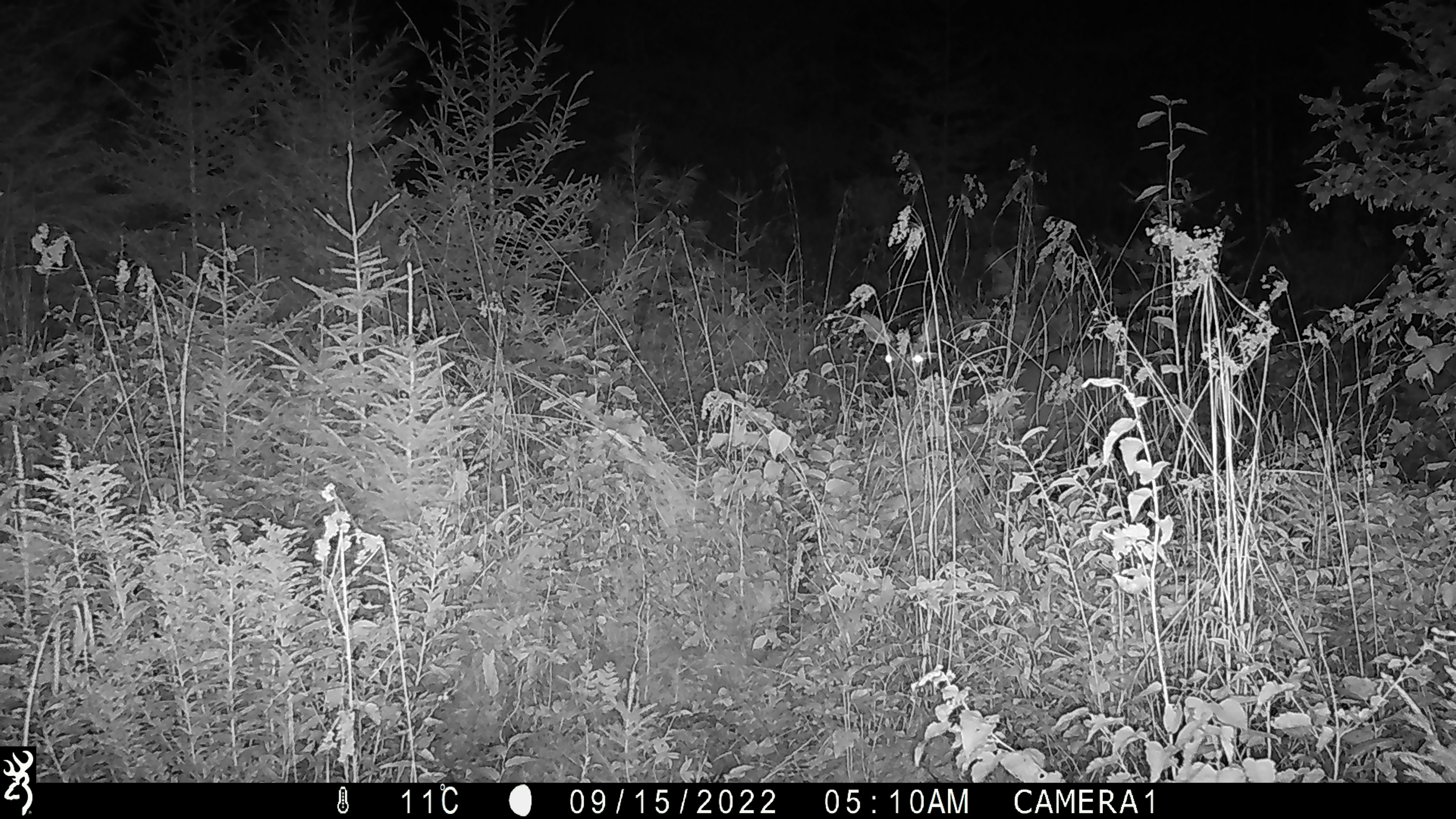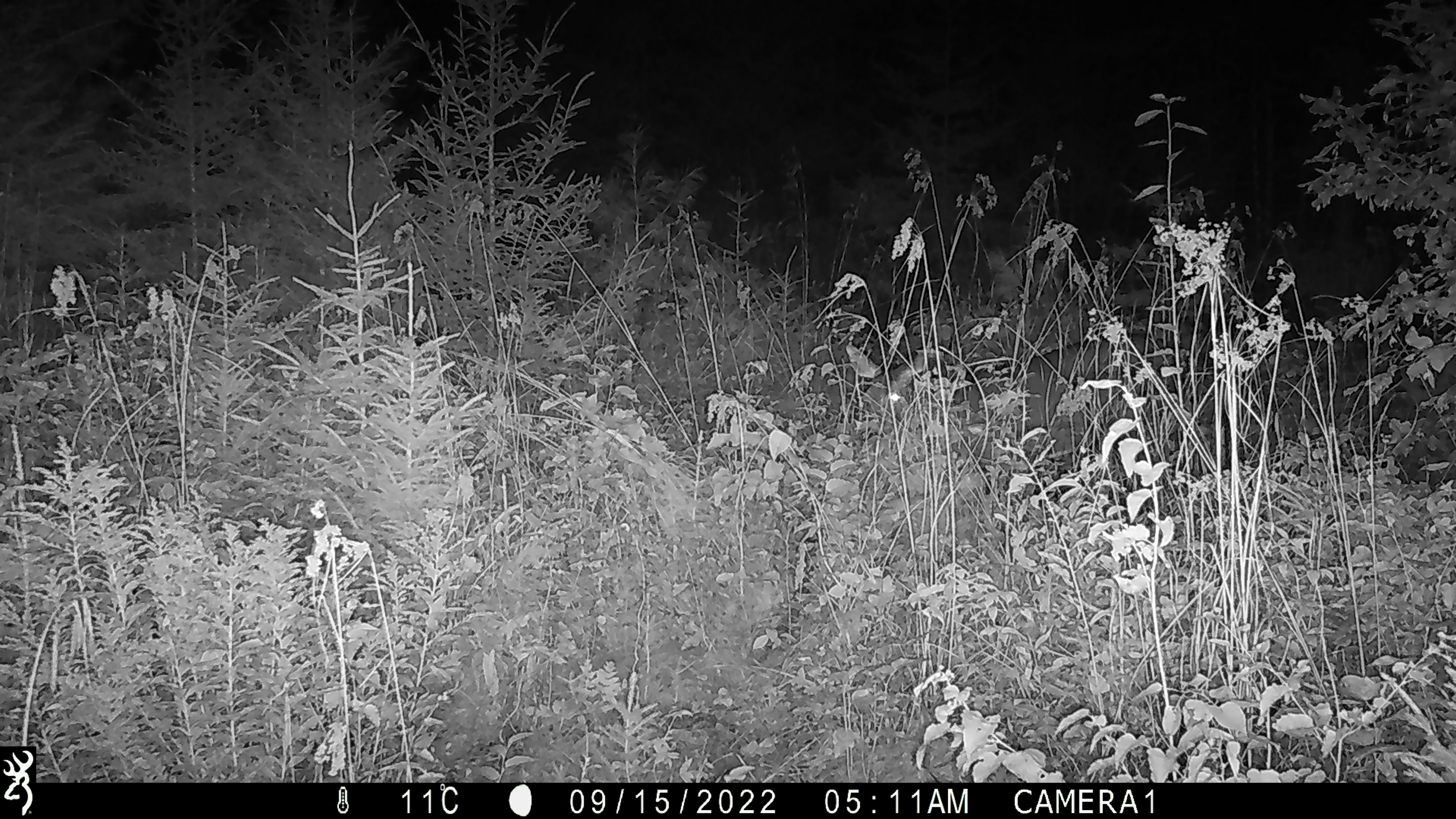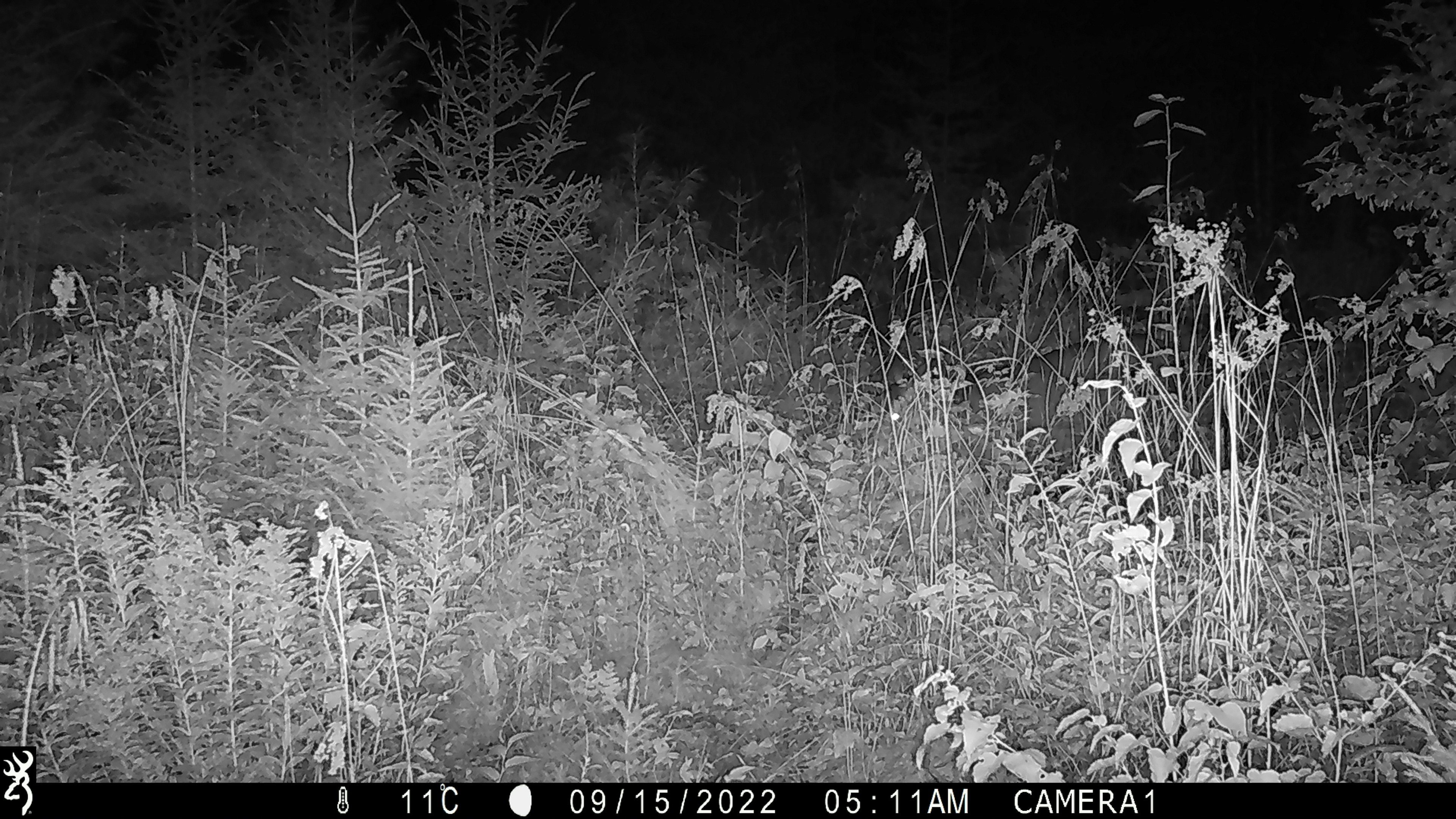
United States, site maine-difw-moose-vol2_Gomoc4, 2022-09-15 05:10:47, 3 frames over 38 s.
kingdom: Animalia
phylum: Chordata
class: Mammalia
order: Artiodactyla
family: Cervidae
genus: Odocoileus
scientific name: Odocoileus virginianus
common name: white-tailed deer